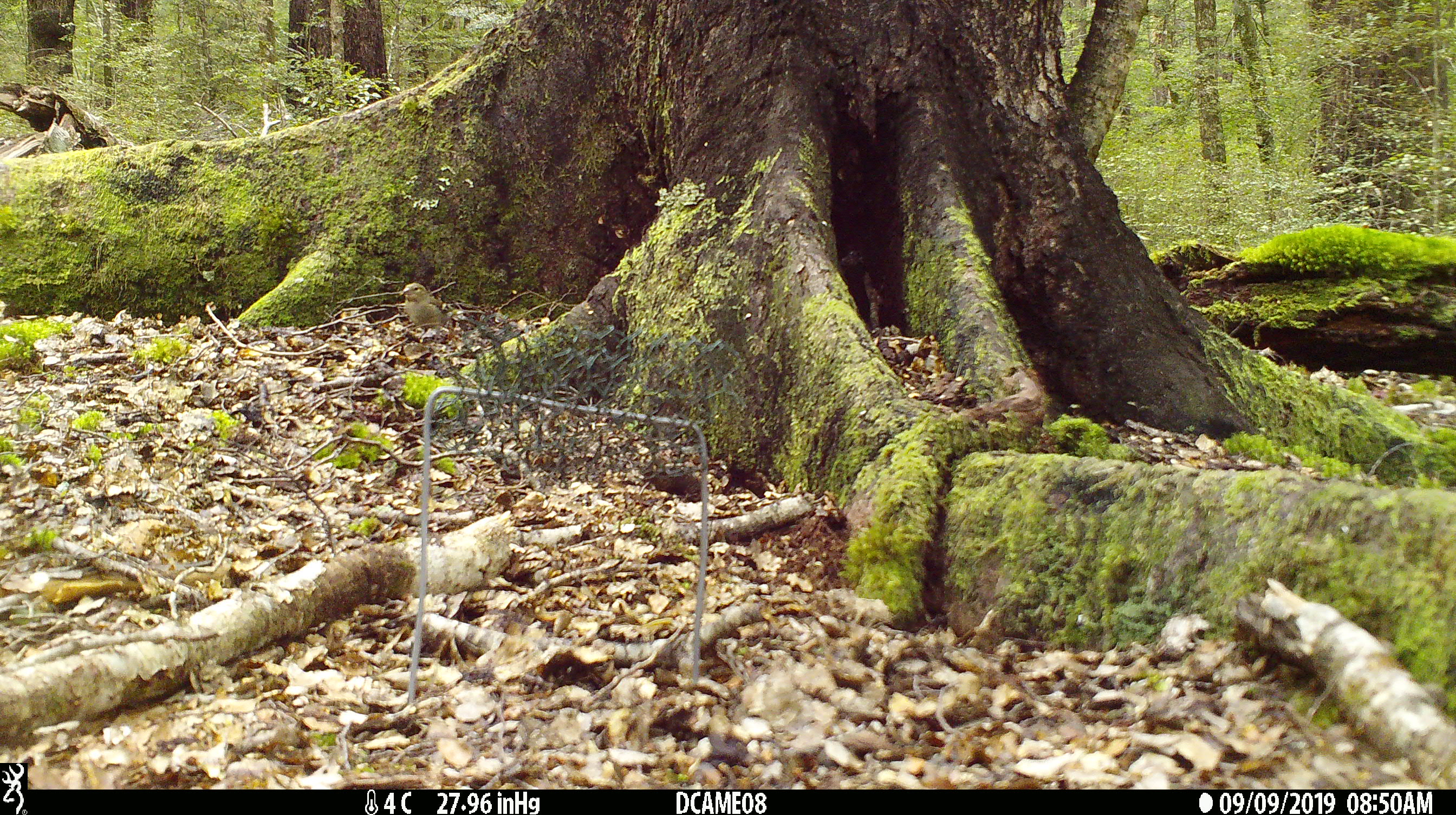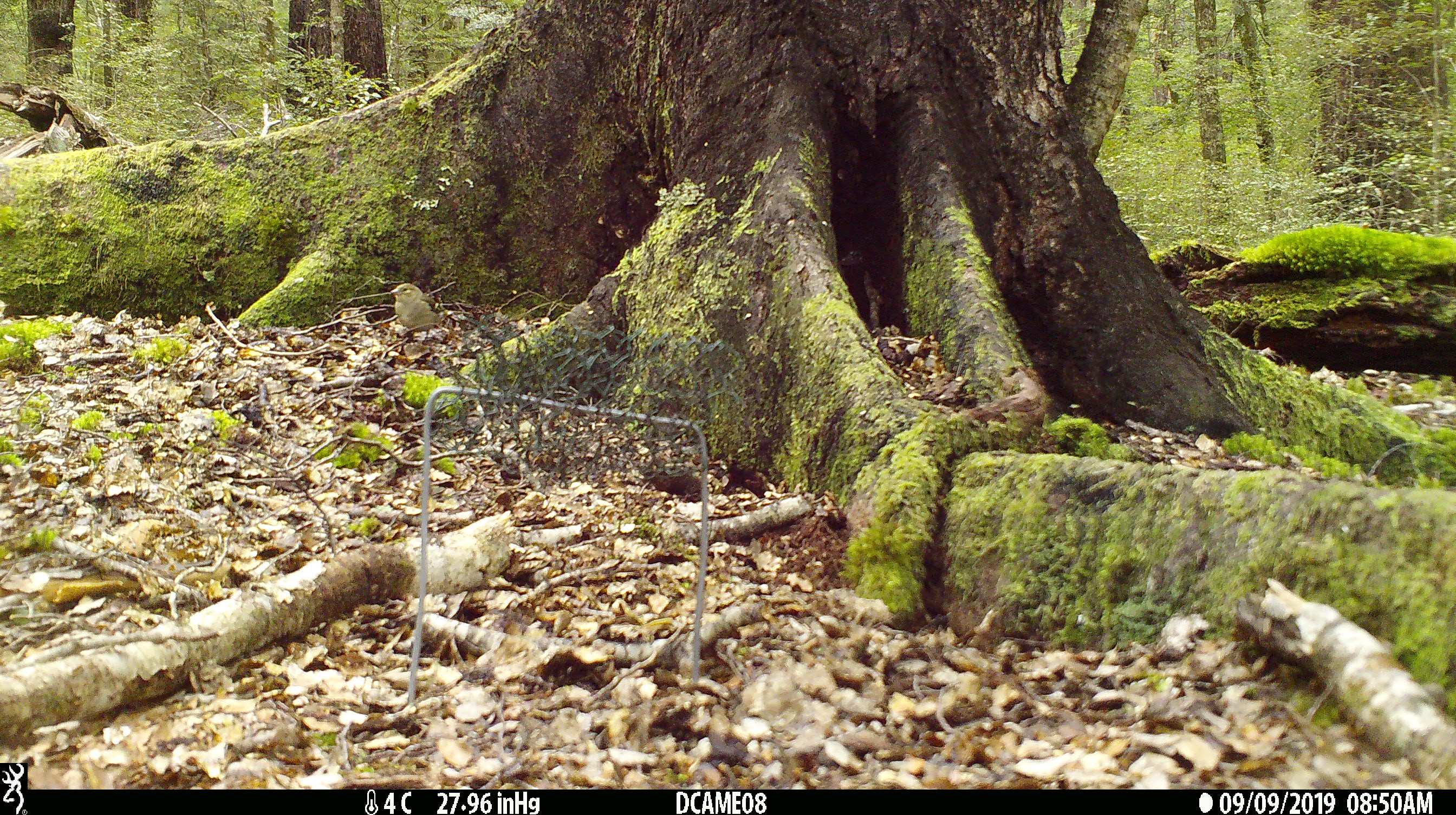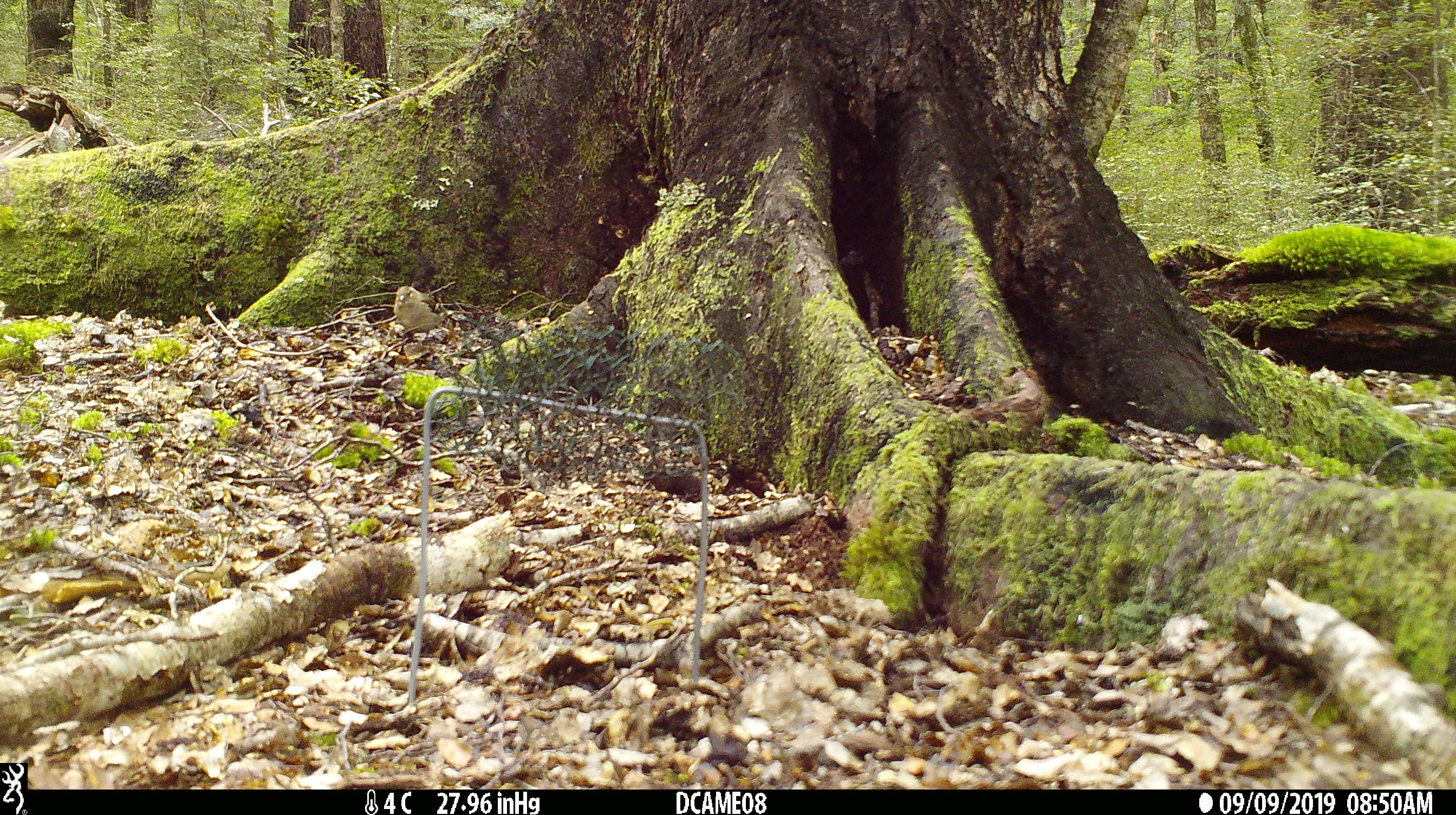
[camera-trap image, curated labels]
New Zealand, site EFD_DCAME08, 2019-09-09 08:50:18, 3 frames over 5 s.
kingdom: Animalia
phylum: Chordata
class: Aves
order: Passeriformes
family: Fringillidae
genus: Fringilla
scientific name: Fringilla coelebs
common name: common chaffinch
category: chaffinch